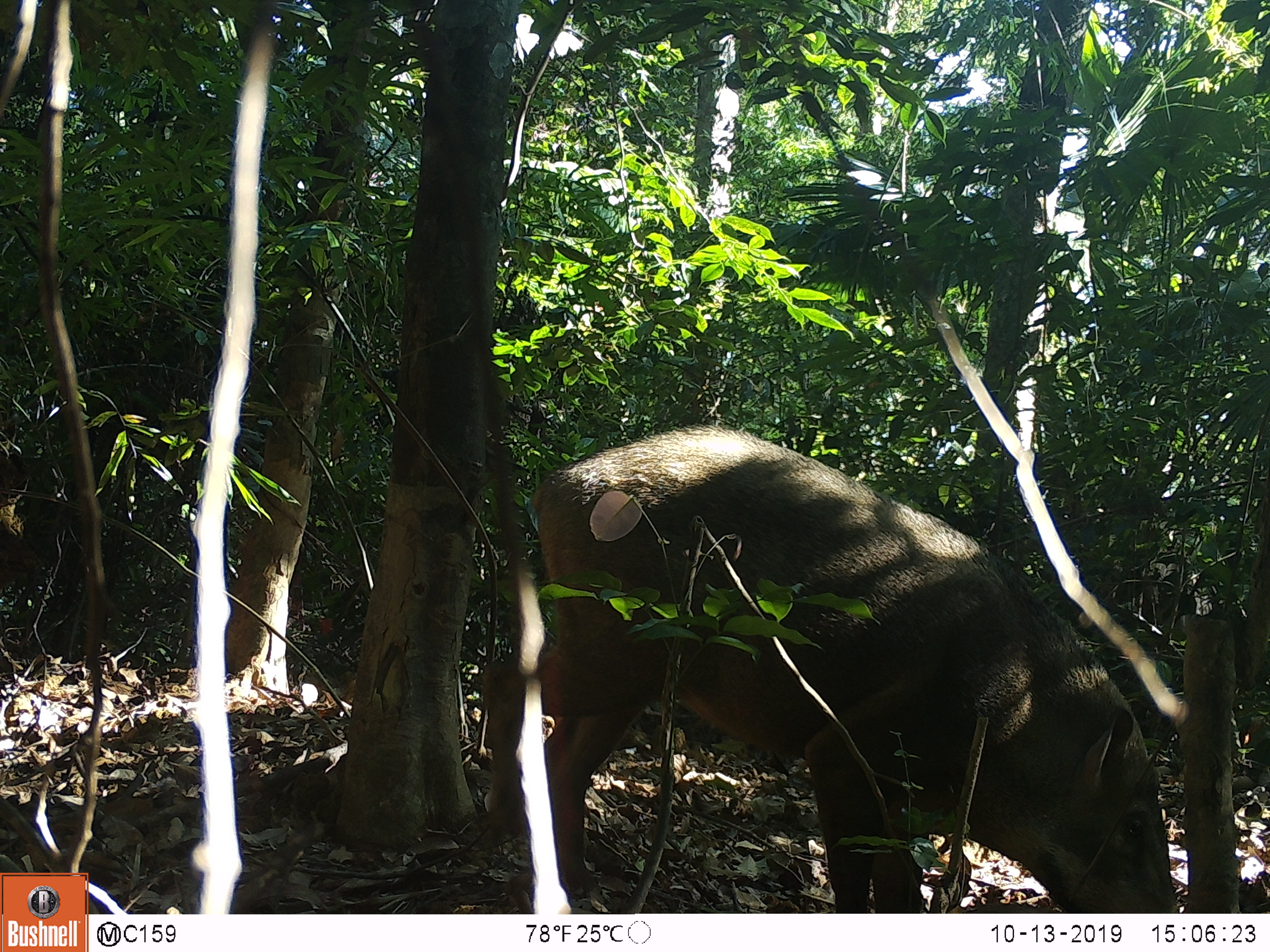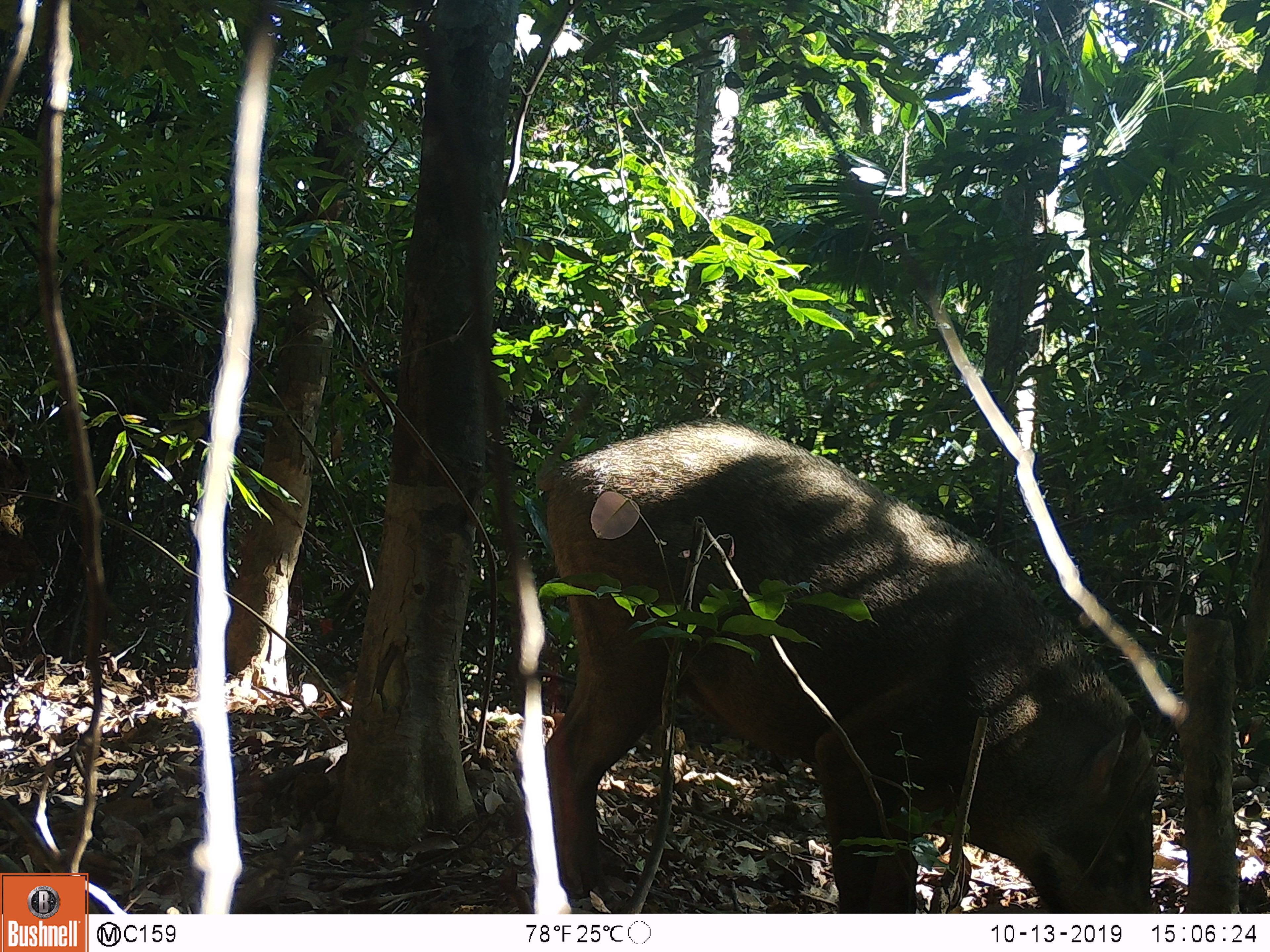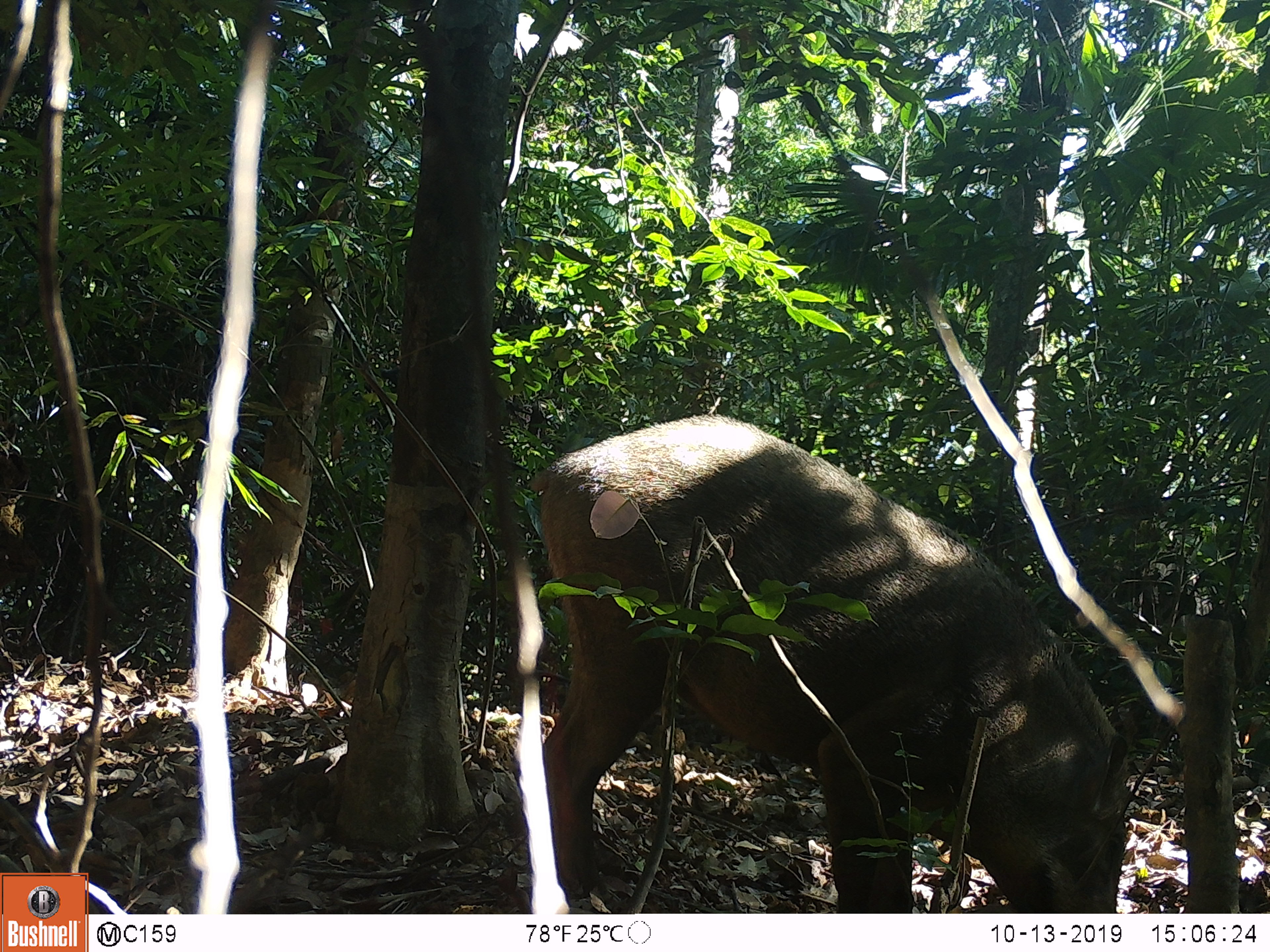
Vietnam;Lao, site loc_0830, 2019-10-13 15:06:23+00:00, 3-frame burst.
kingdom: Animalia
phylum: Chordata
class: Mammalia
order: Artiodactyla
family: Suidae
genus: Sus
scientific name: Sus scrofa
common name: eurasian wild pig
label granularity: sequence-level